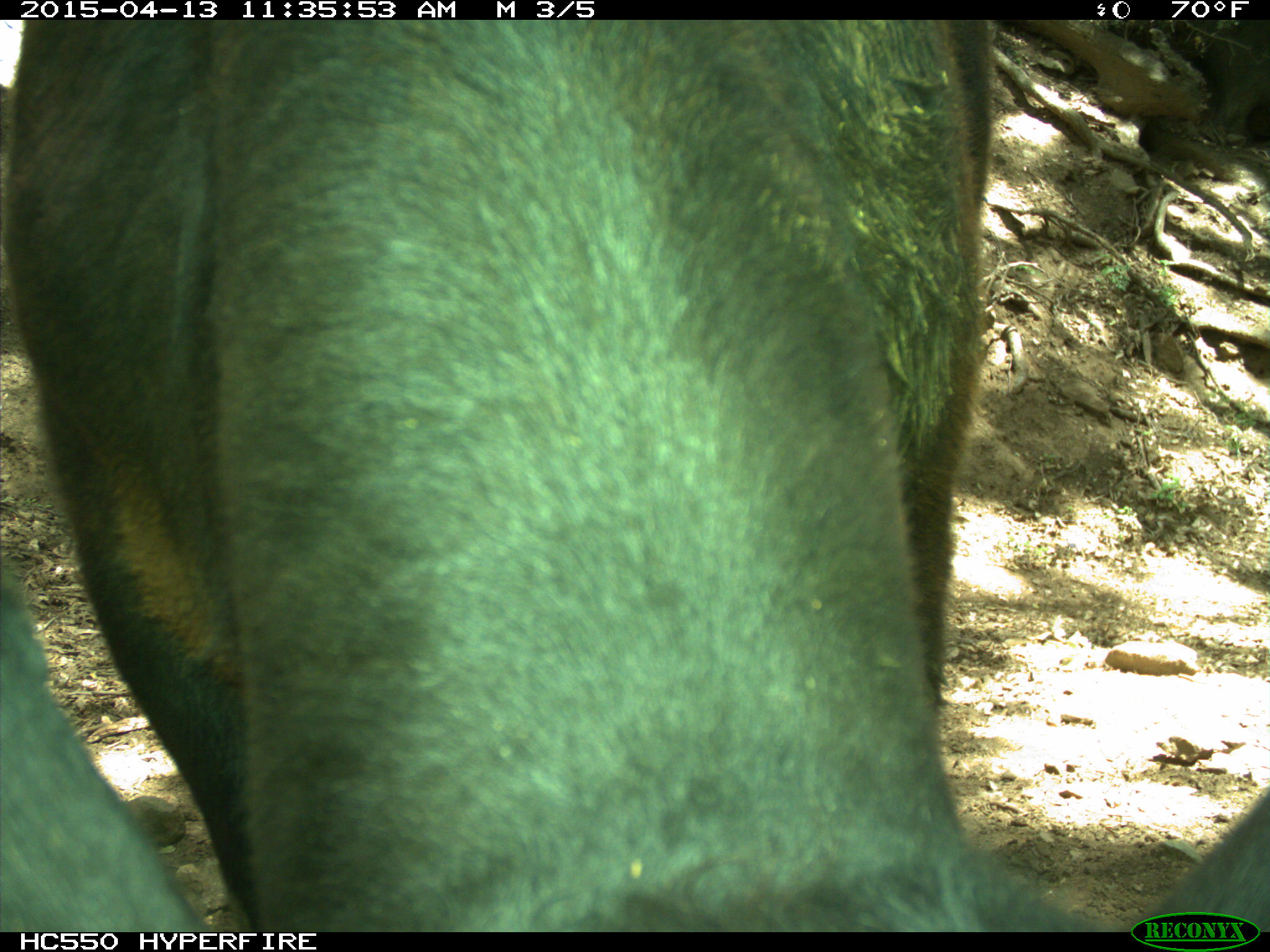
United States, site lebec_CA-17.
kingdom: Animalia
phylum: Chordata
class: Mammalia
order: Artiodactyla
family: Bovidae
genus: Bos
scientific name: Bos taurus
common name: domestic cow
Bos taurus (domestic cow).